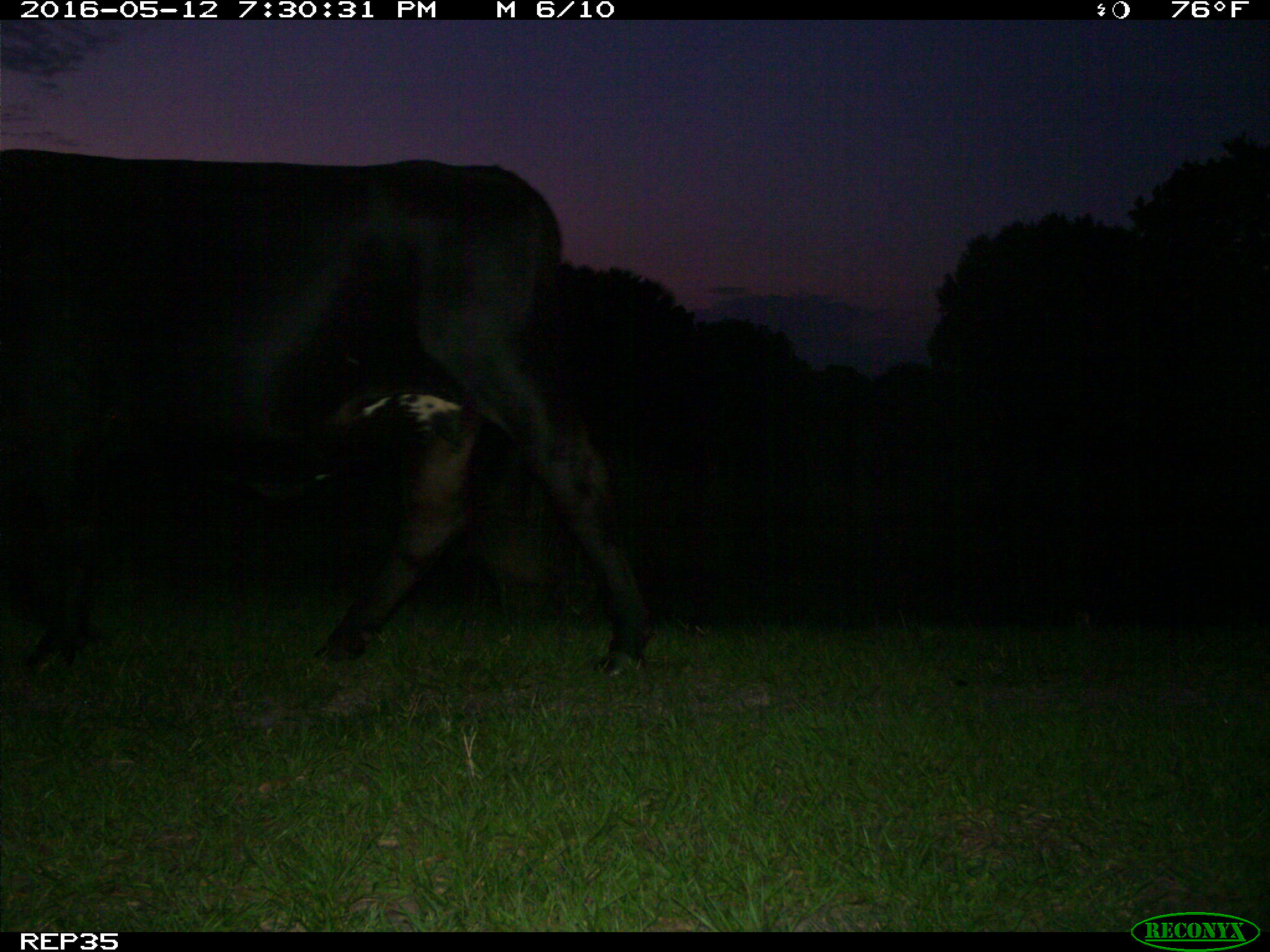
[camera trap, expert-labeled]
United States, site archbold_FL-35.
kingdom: Animalia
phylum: Chordata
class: Mammalia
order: Artiodactyla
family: Bovidae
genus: Bos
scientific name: Bos taurus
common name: domestic cow